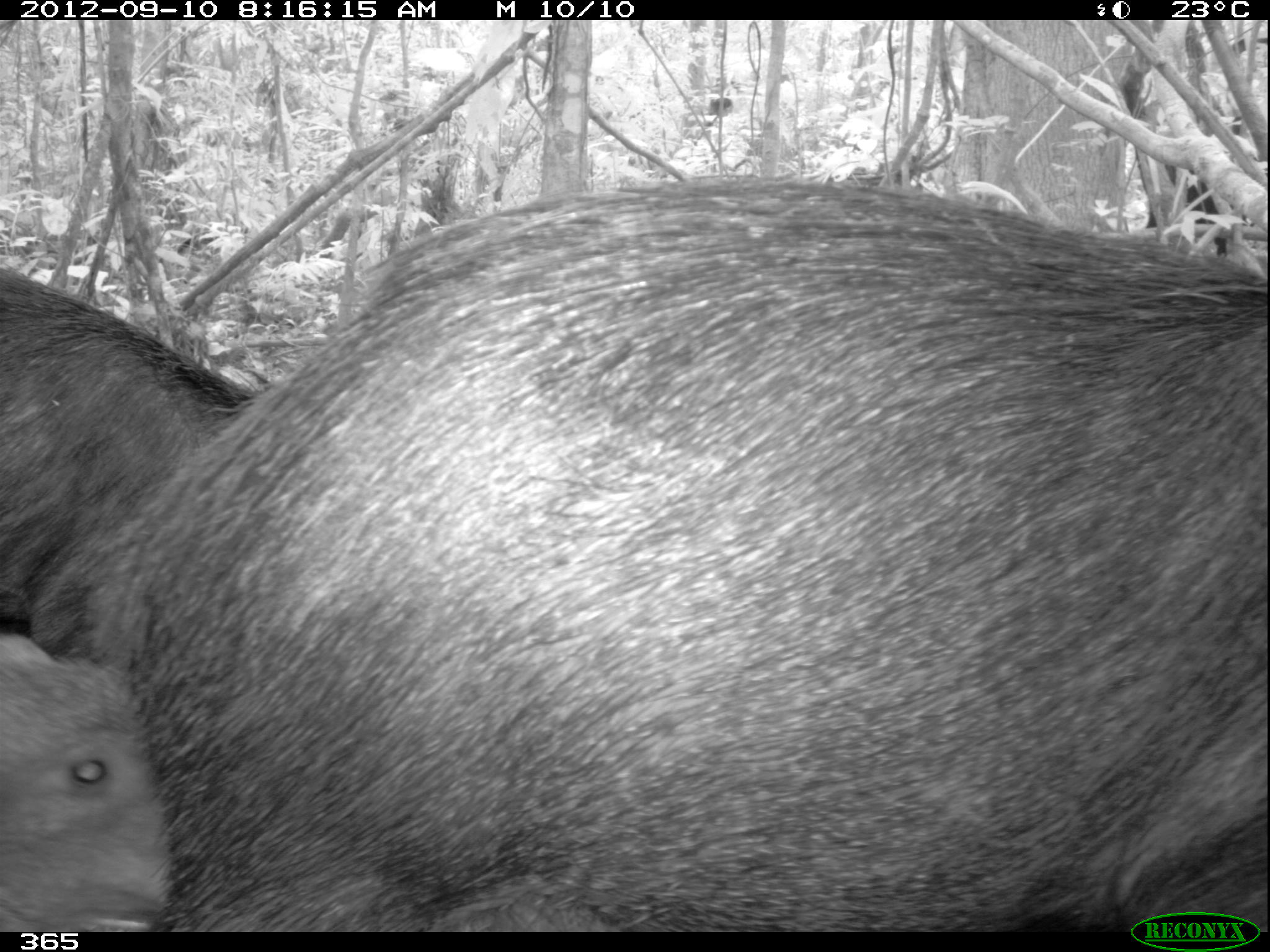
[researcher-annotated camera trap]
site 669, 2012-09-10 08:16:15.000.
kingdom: Animalia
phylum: Chordata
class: Mammalia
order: Artiodactyla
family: Tayassuidae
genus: Tayassu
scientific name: Tayassu pecari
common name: white-lipped peccary